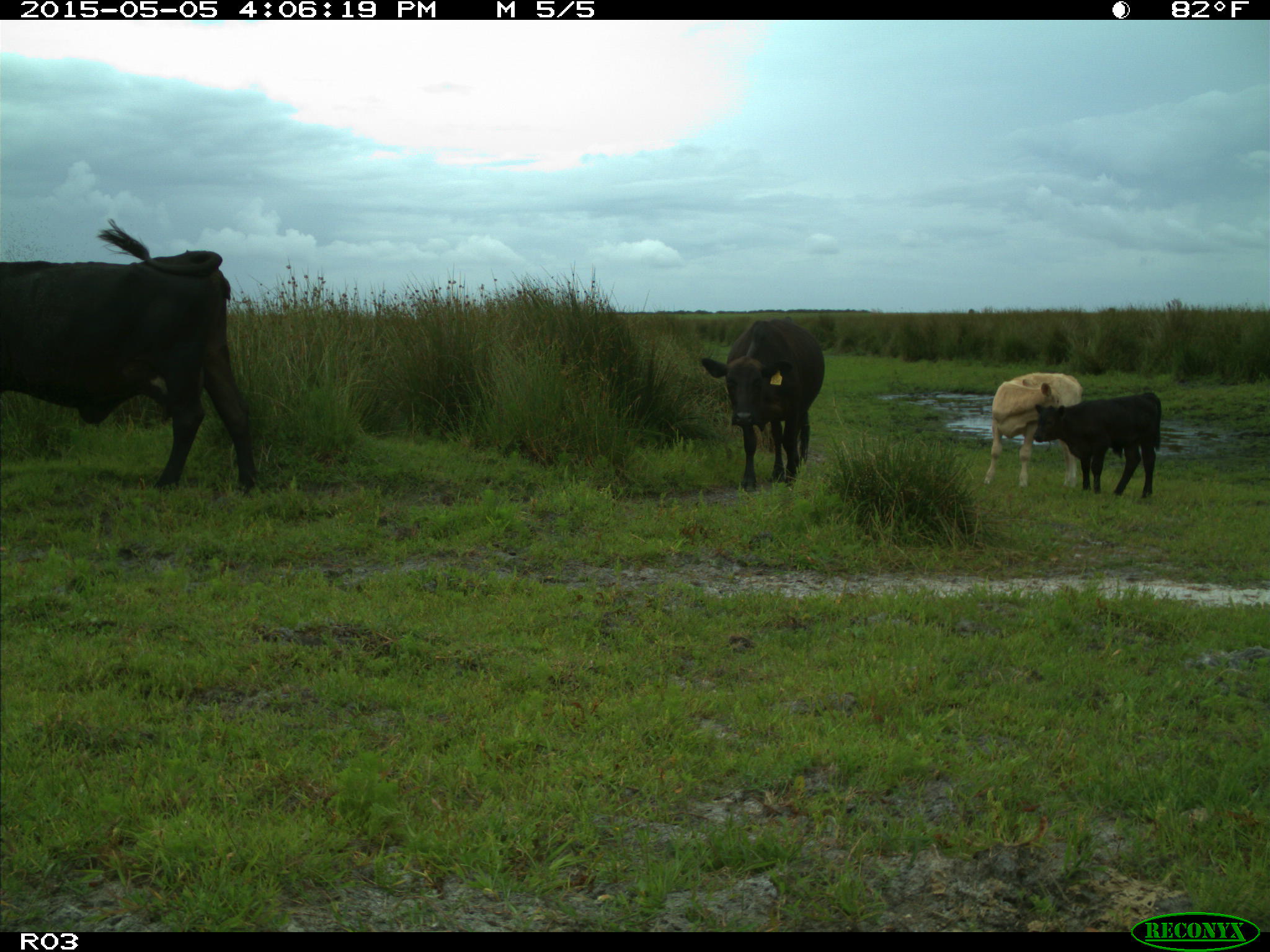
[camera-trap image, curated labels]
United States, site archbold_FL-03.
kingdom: Animalia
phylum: Chordata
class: Mammalia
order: Artiodactyla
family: Bovidae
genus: Bos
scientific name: Bos taurus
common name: domestic cow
Bos taurus (domestic cow).